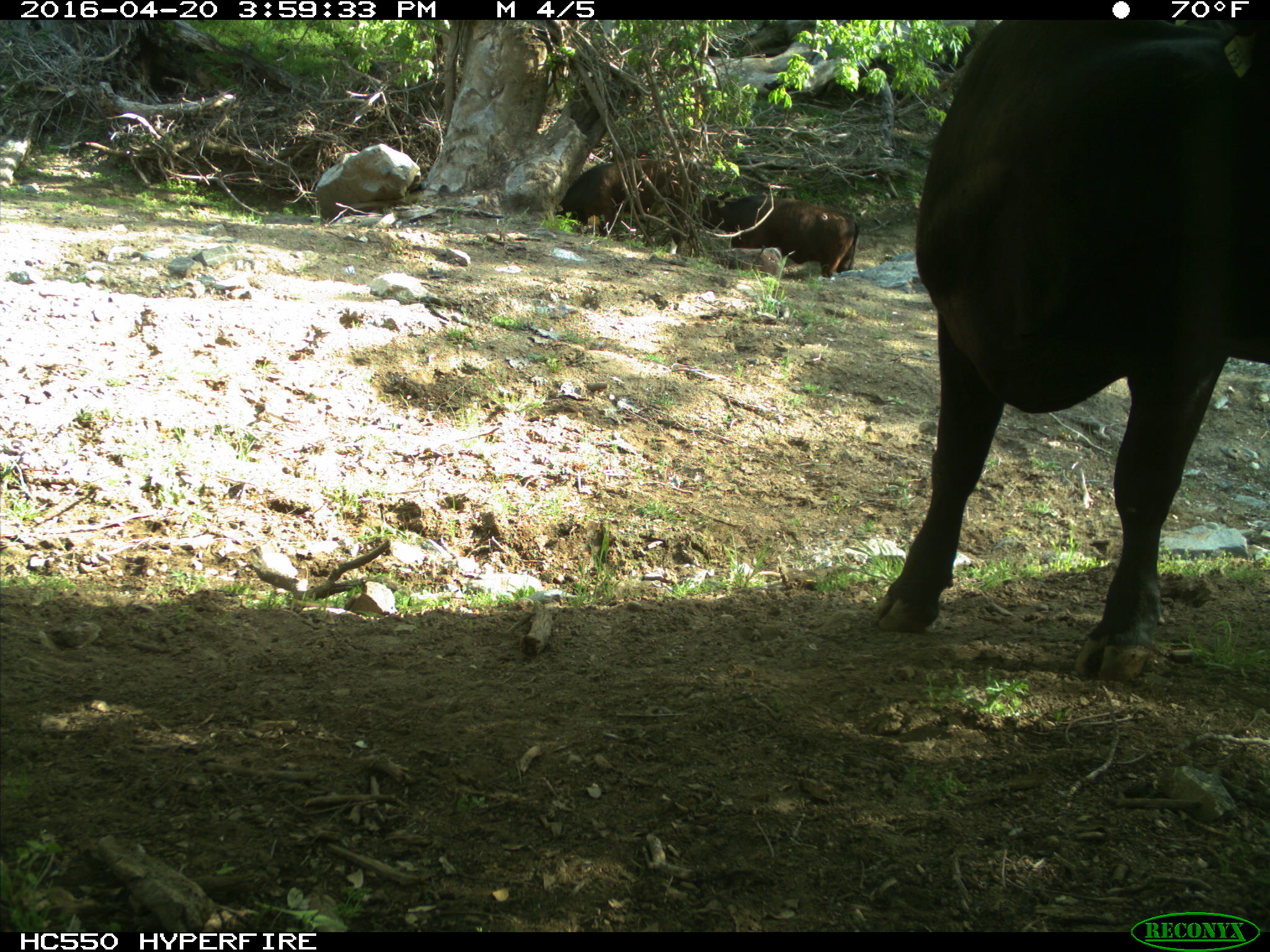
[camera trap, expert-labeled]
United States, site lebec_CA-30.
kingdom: Animalia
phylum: Chordata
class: Mammalia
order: Artiodactyla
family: Bovidae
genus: Bos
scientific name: Bos taurus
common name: domestic cow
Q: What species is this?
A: Bos taurus (domestic cow).